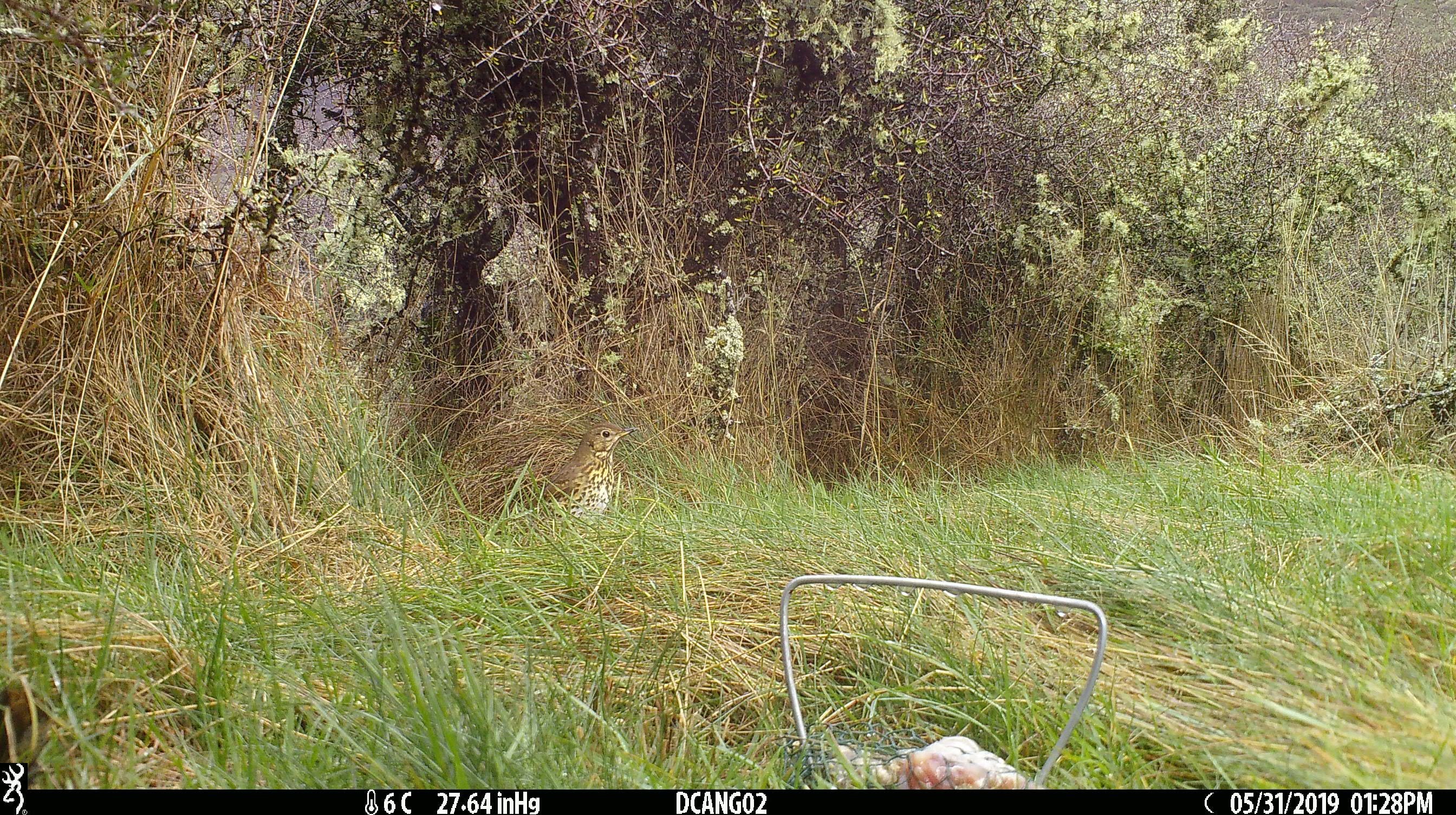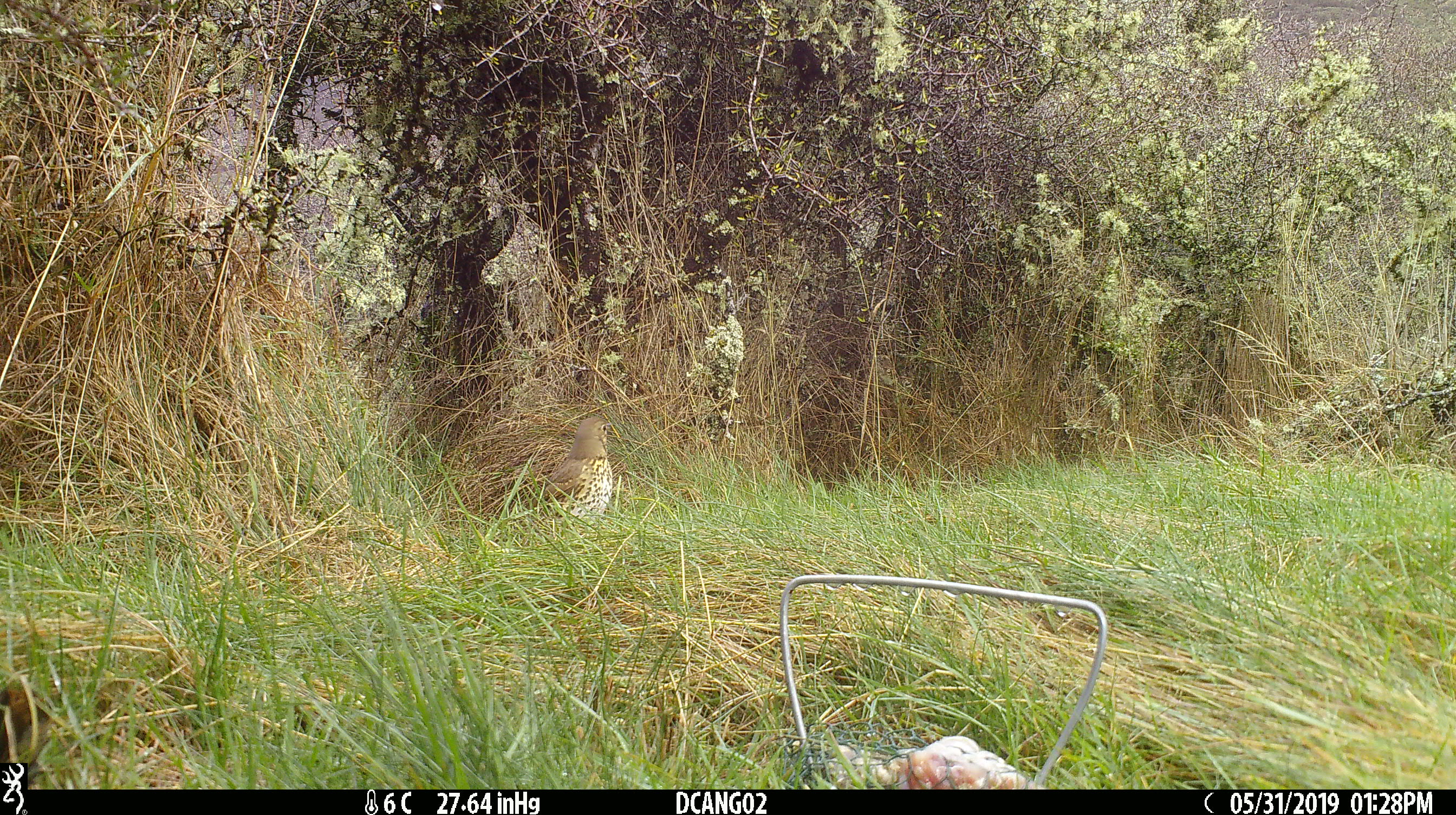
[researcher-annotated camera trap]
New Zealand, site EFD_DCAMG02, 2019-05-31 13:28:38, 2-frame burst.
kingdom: Animalia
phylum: Chordata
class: Aves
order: Passeriformes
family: Turdidae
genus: Turdus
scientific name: Turdus philomelos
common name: song thrush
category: thrush